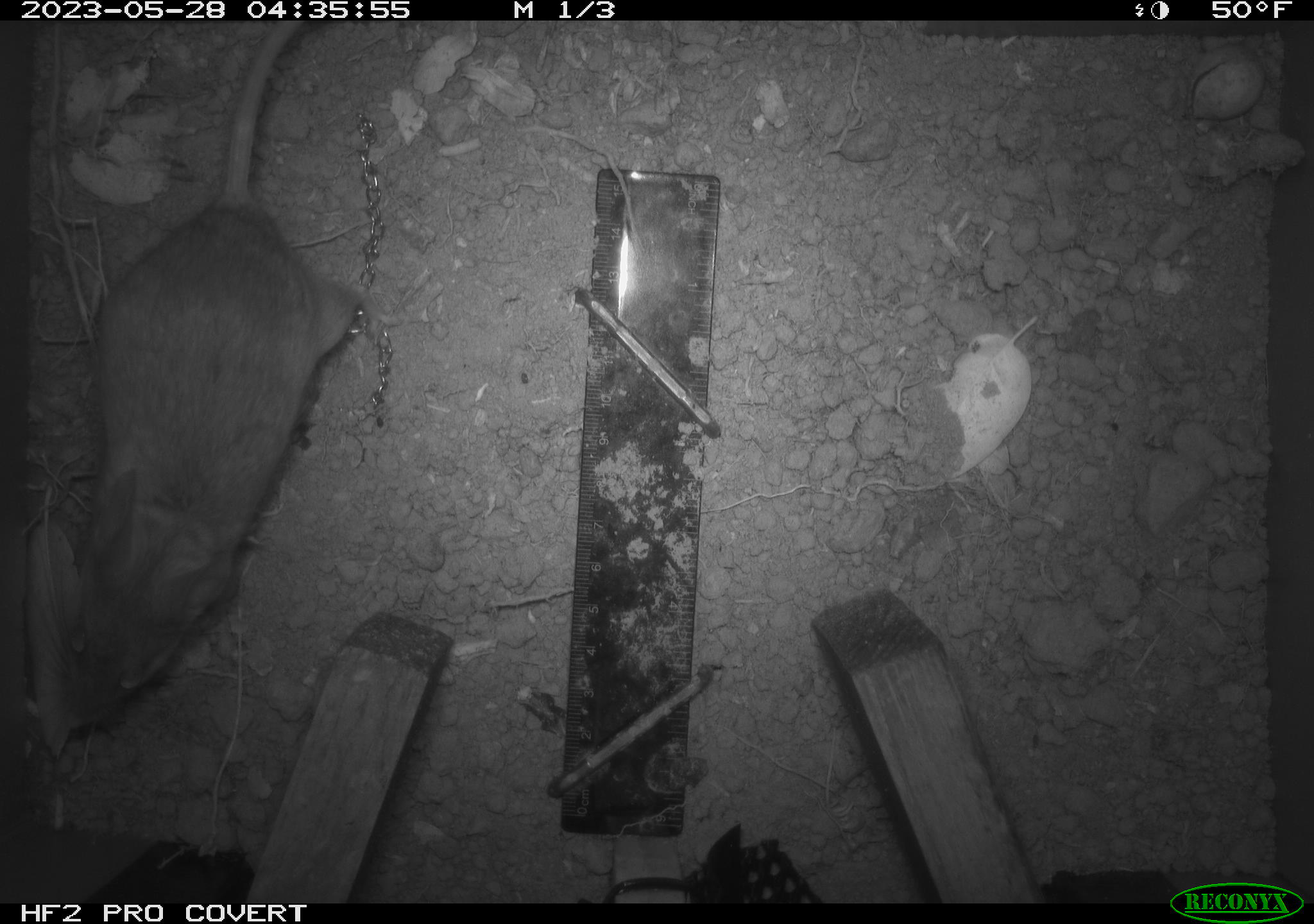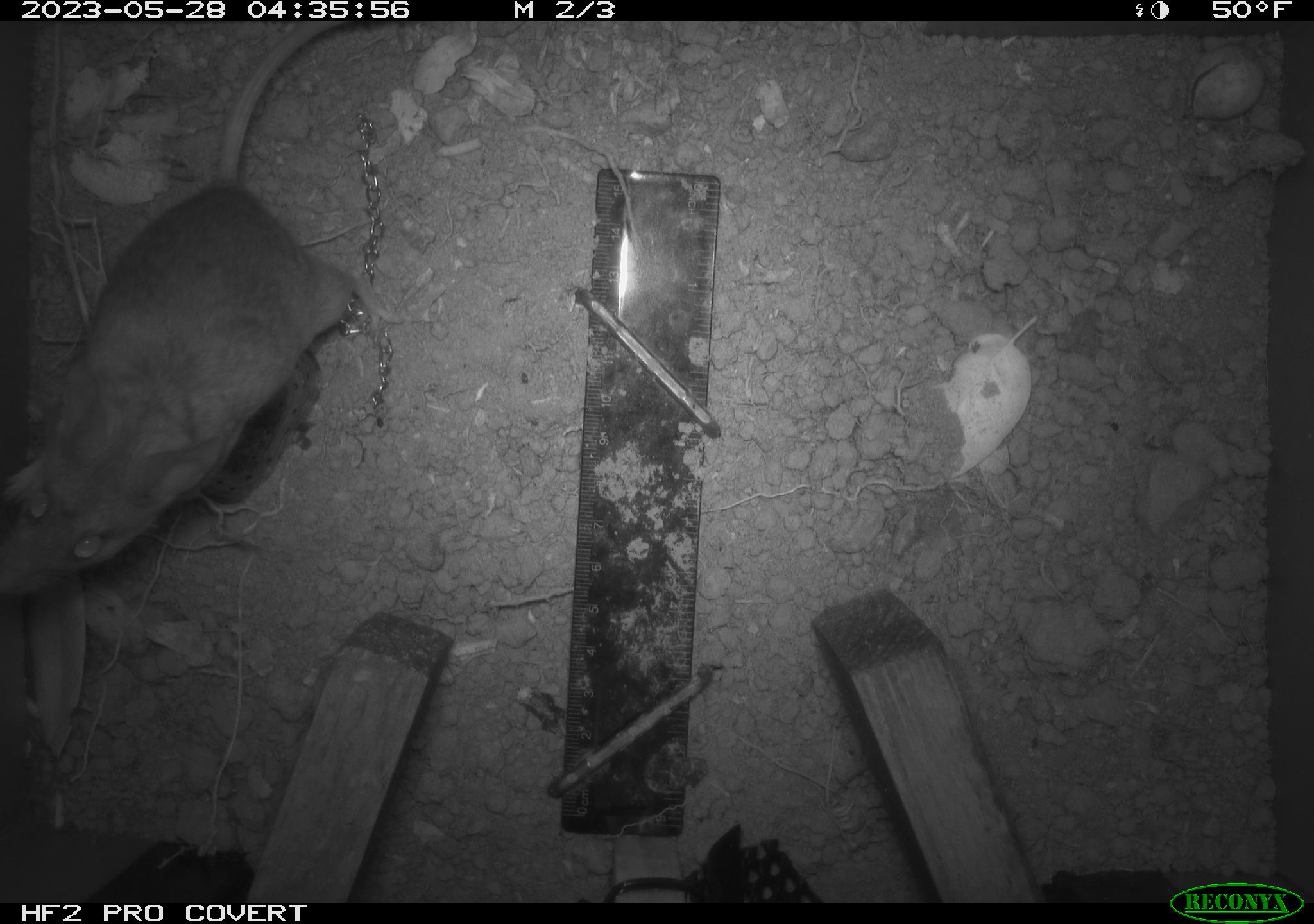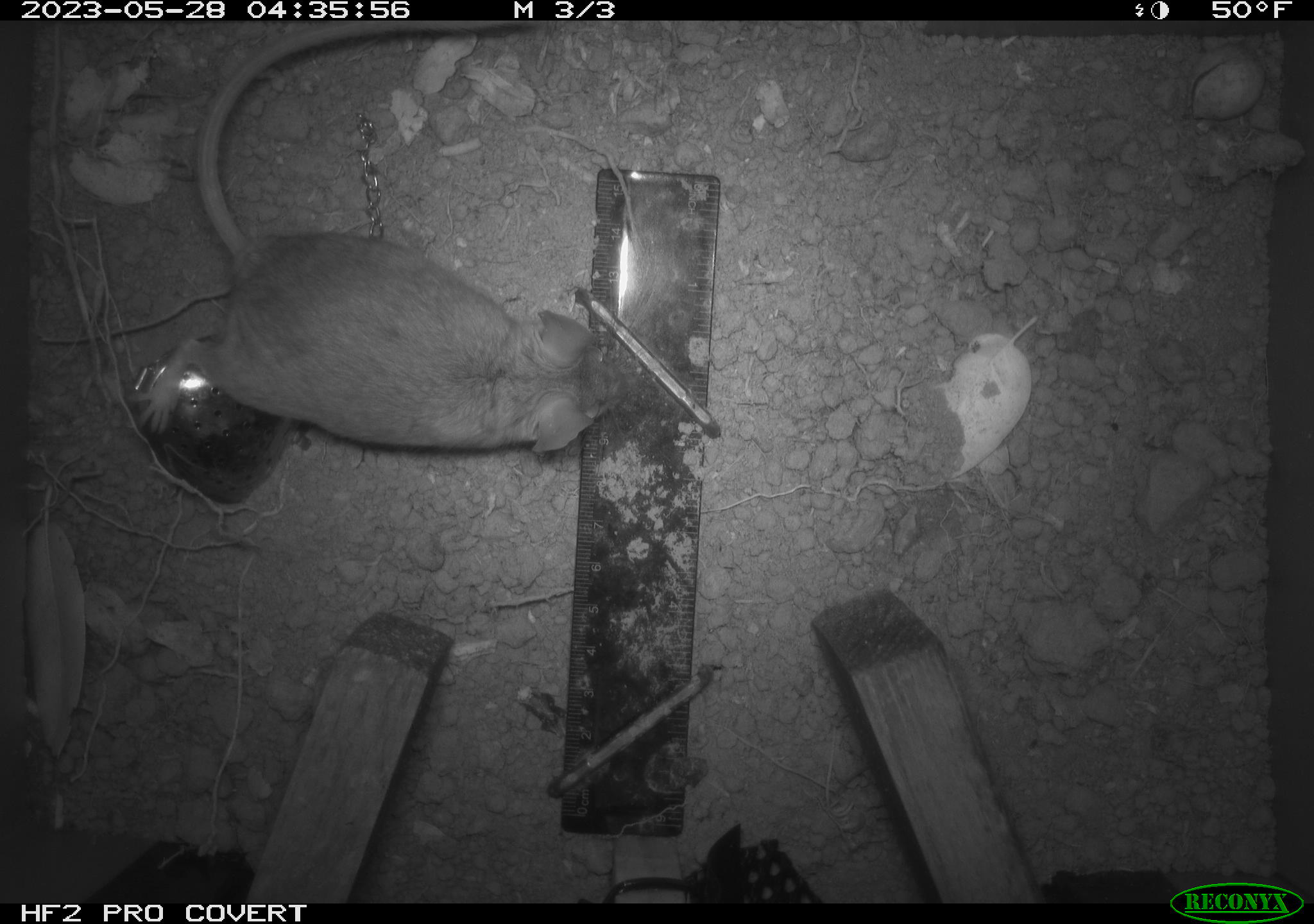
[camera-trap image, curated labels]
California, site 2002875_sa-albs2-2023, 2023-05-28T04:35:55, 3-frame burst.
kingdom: Animalia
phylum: Chordata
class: Mammalia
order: Rodentia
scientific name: Rodentia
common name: mouse species